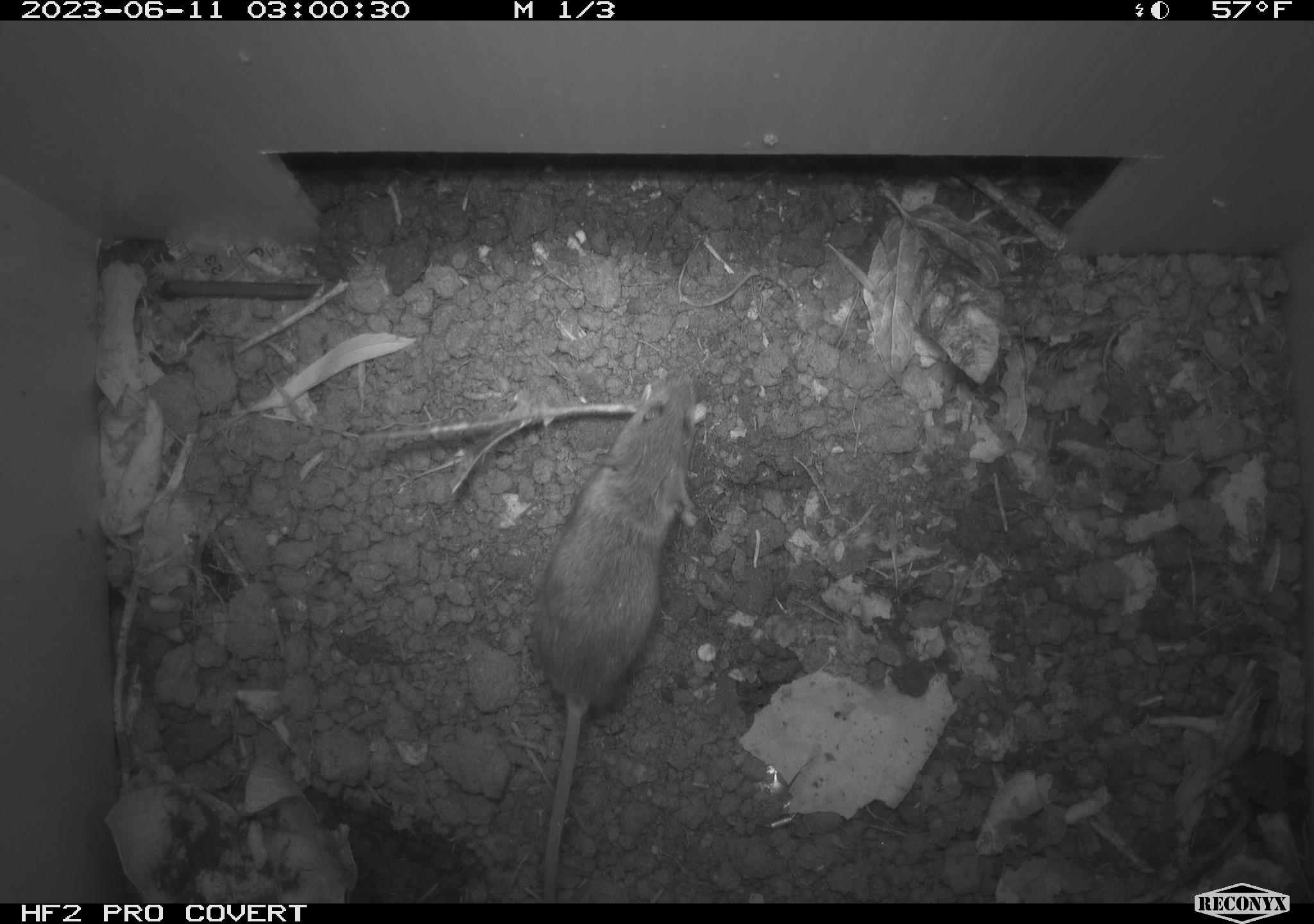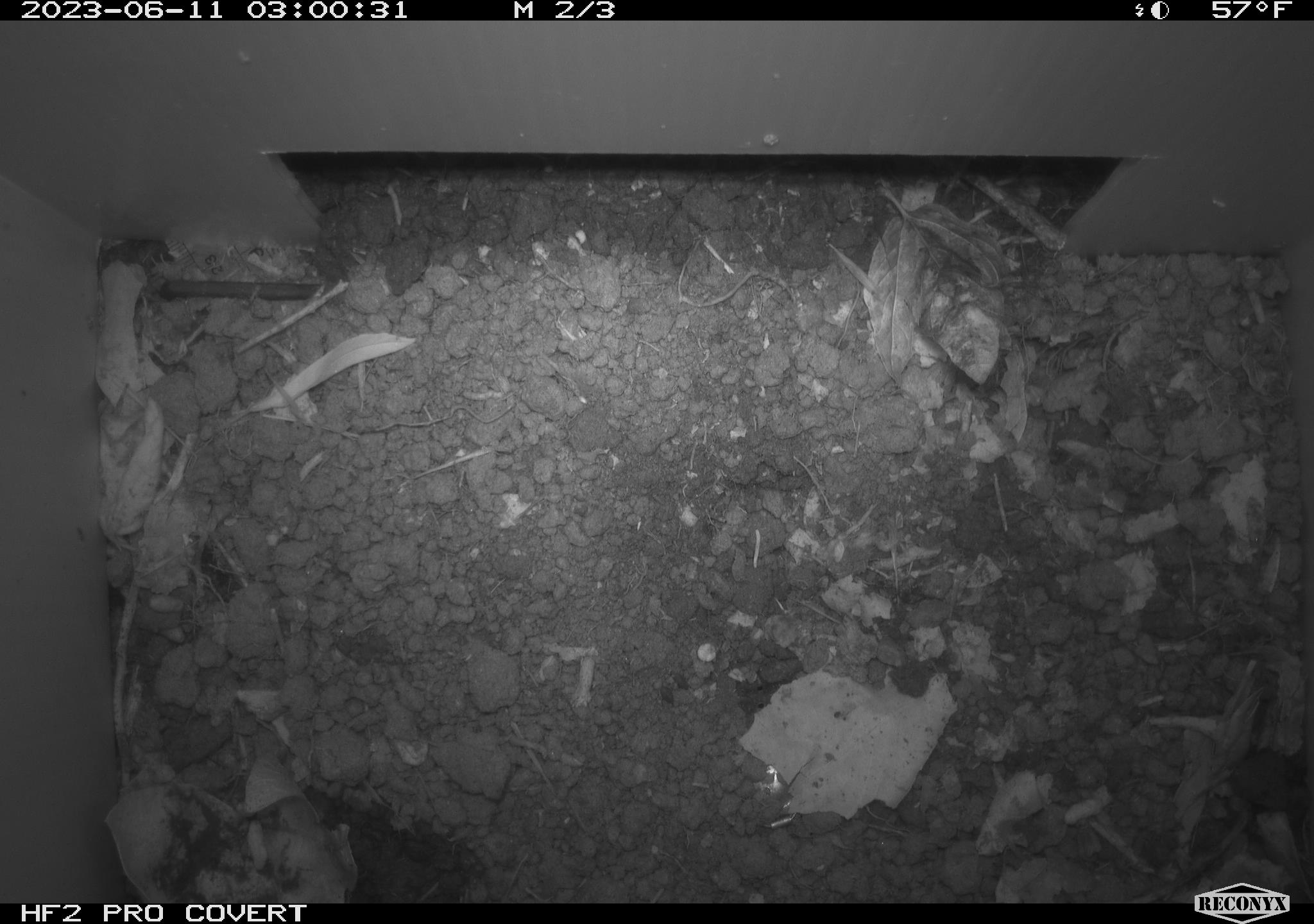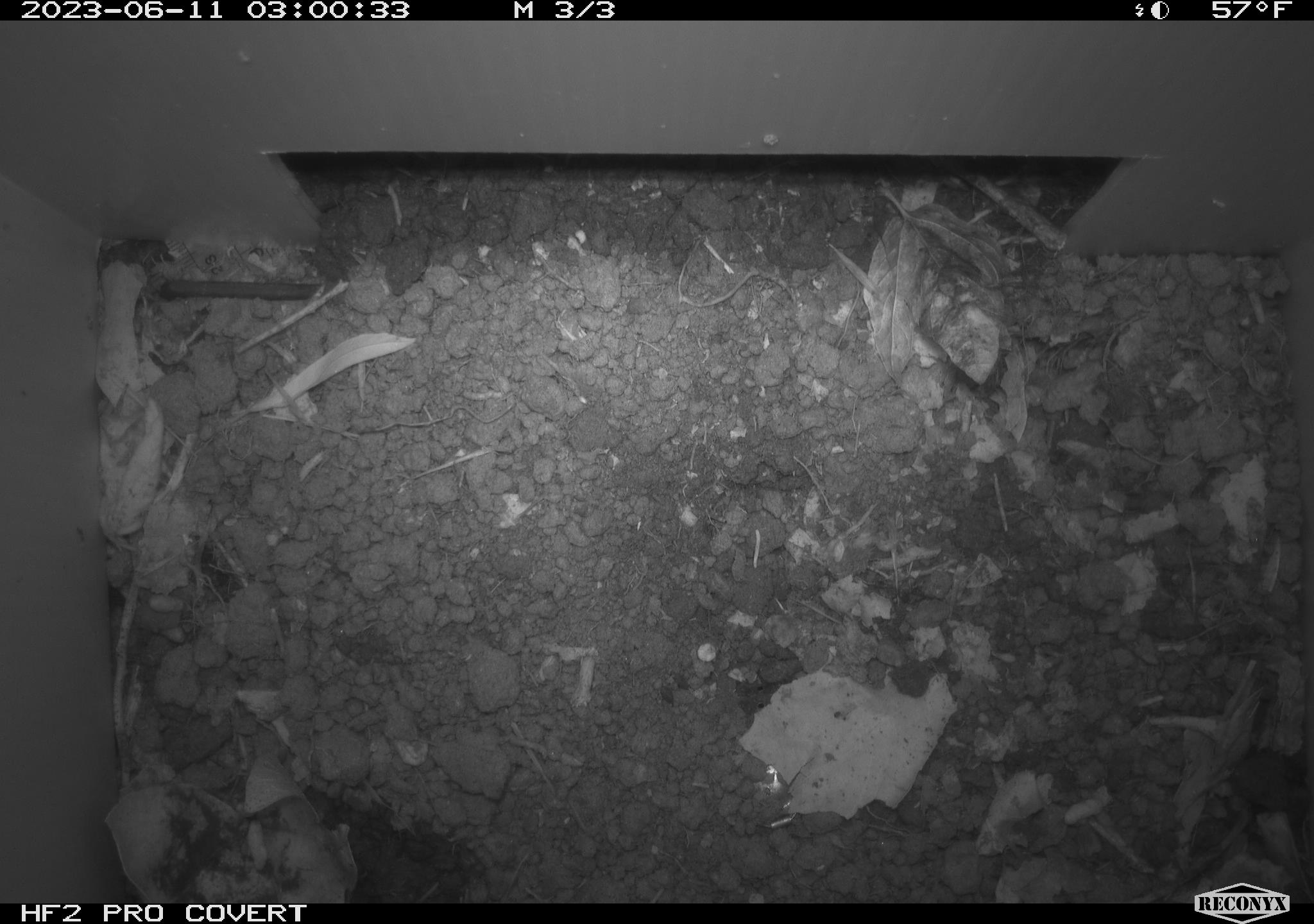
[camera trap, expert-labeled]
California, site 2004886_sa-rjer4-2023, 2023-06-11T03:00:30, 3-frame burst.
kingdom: Animalia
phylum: Chordata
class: Mammalia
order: Rodentia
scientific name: Rodentia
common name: mouse species